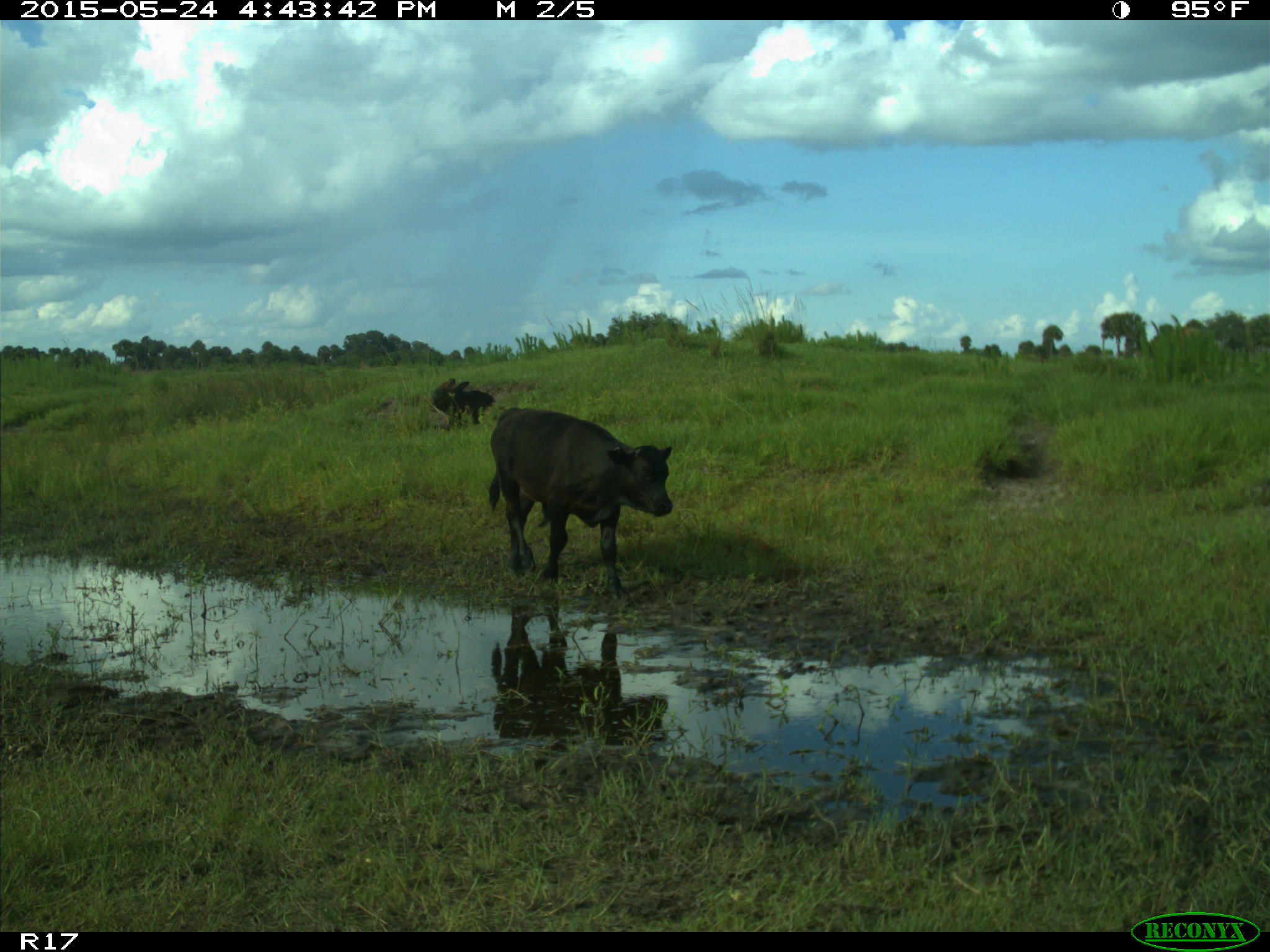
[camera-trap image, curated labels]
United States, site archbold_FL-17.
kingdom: Animalia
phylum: Chordata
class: Mammalia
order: Artiodactyla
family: Bovidae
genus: Bos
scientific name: Bos taurus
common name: domestic cow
Bos taurus (domestic cow).